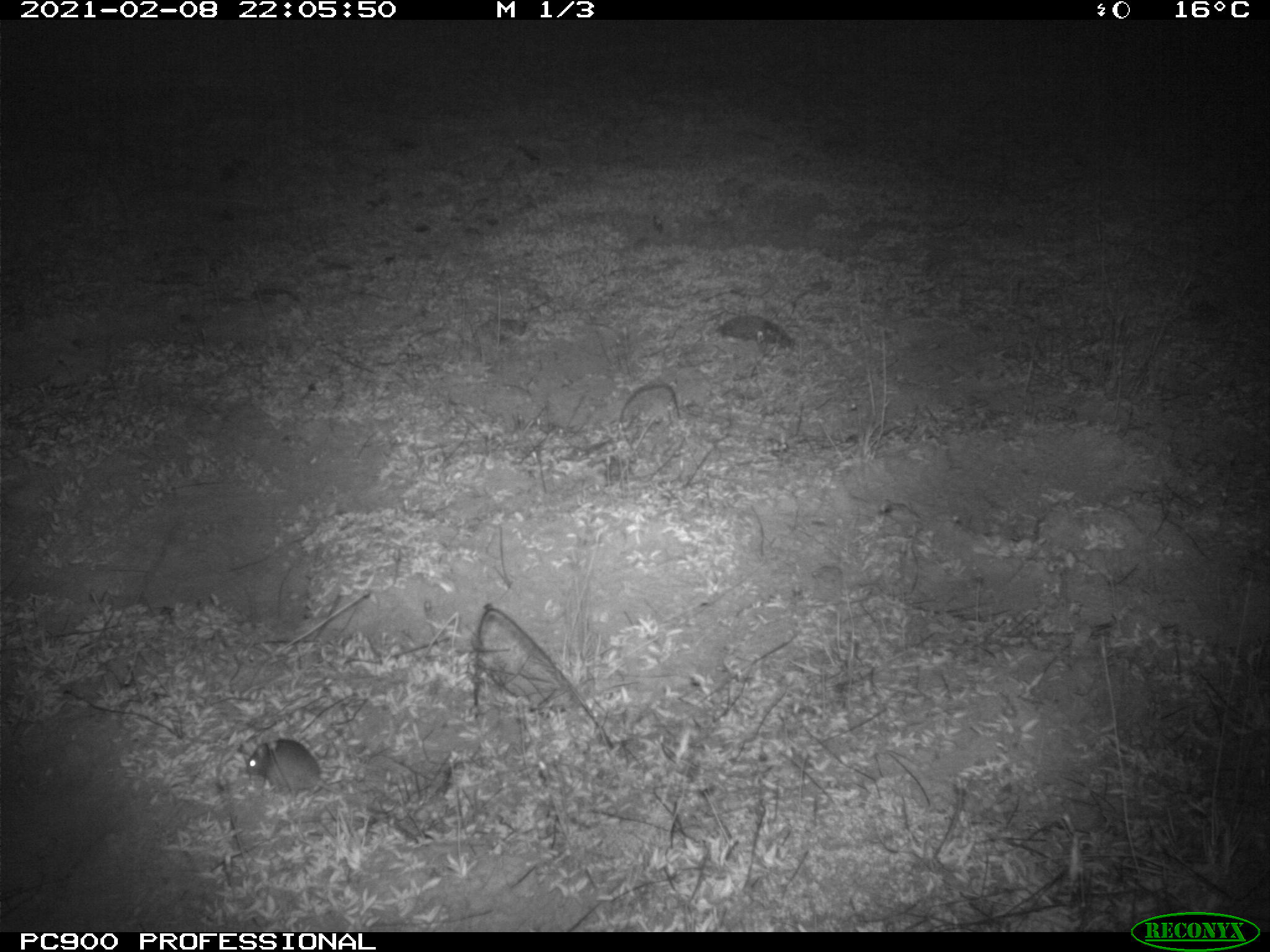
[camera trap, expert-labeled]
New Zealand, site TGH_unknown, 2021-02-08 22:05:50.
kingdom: Animalia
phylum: Chordata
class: Mammalia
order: Rodentia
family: Muridae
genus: Mus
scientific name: Mus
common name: mouse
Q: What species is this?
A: Mouse (Mus).